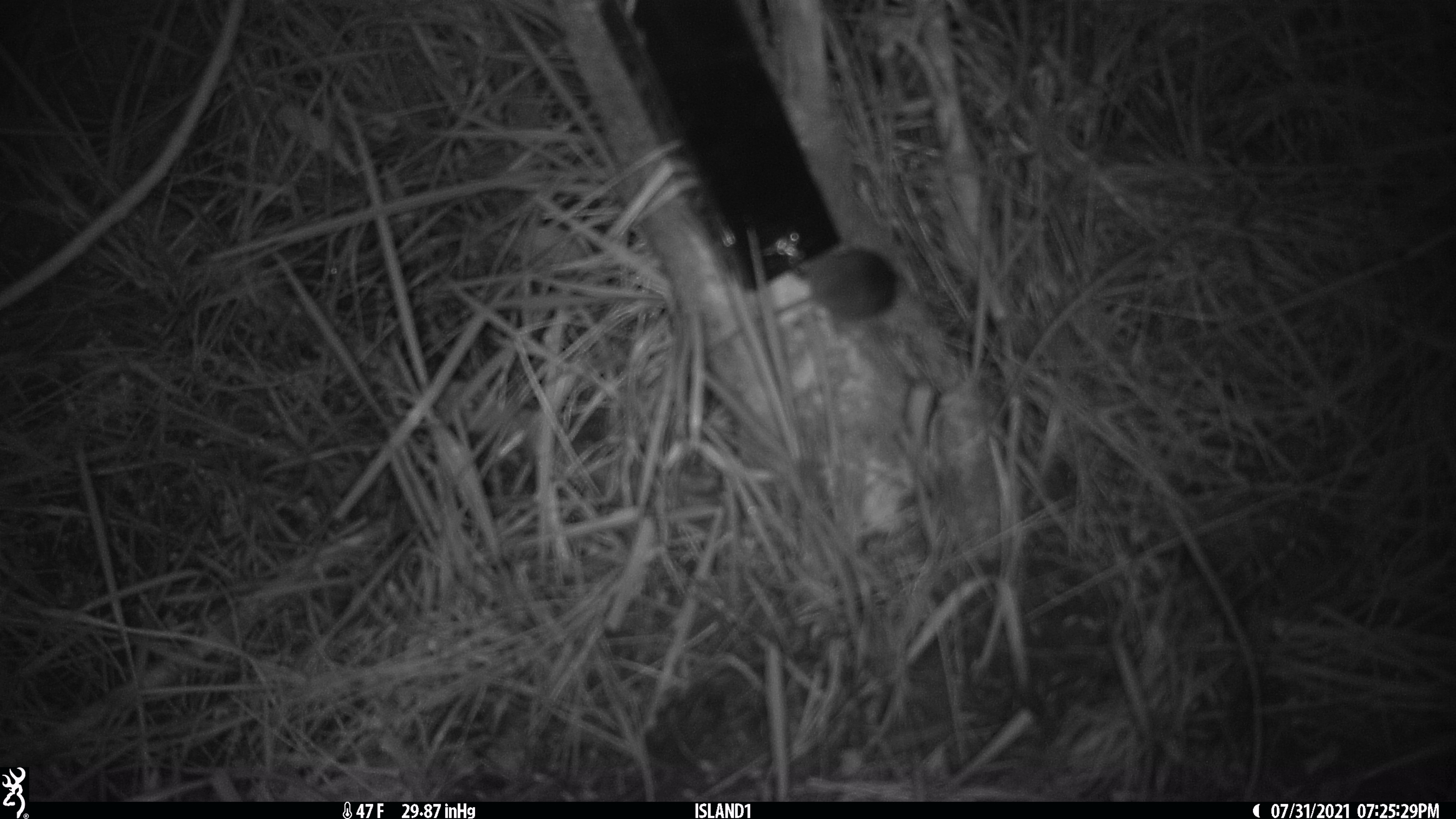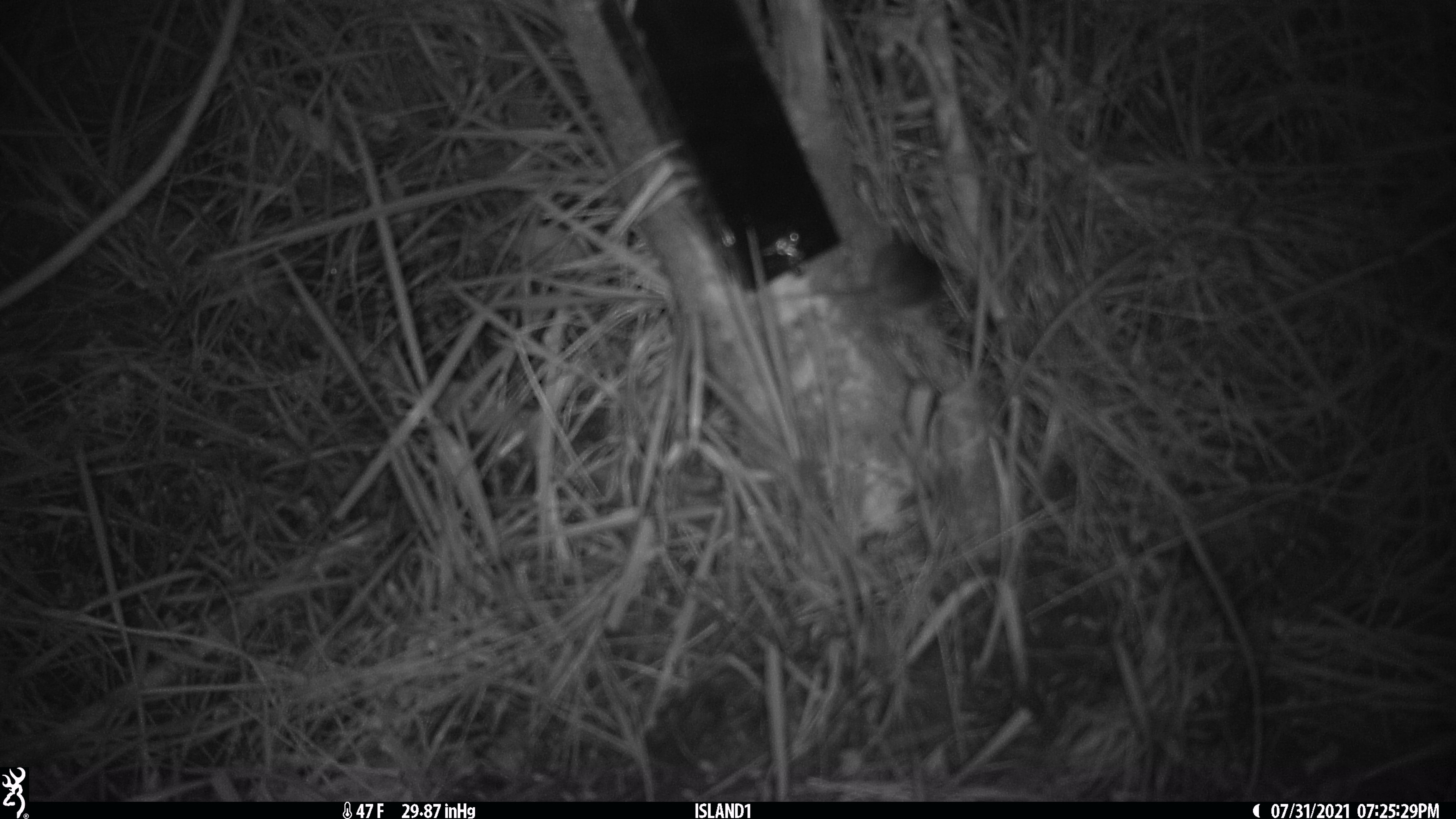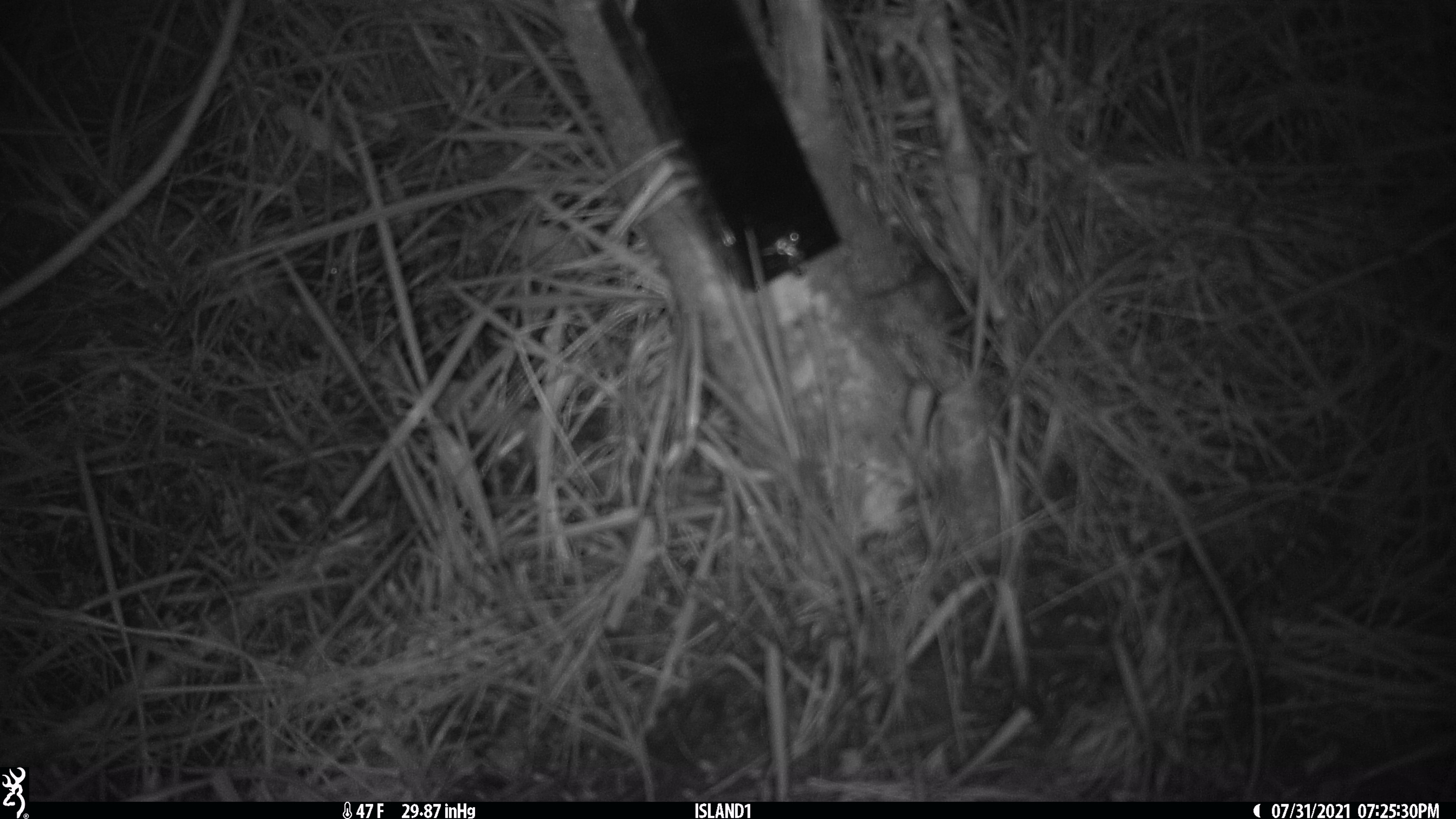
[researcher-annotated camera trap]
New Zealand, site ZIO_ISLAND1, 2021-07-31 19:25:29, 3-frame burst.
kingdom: Animalia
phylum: Chordata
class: Mammalia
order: Rodentia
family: Muridae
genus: Mus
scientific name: Mus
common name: mouse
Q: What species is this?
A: Mouse (Mus).